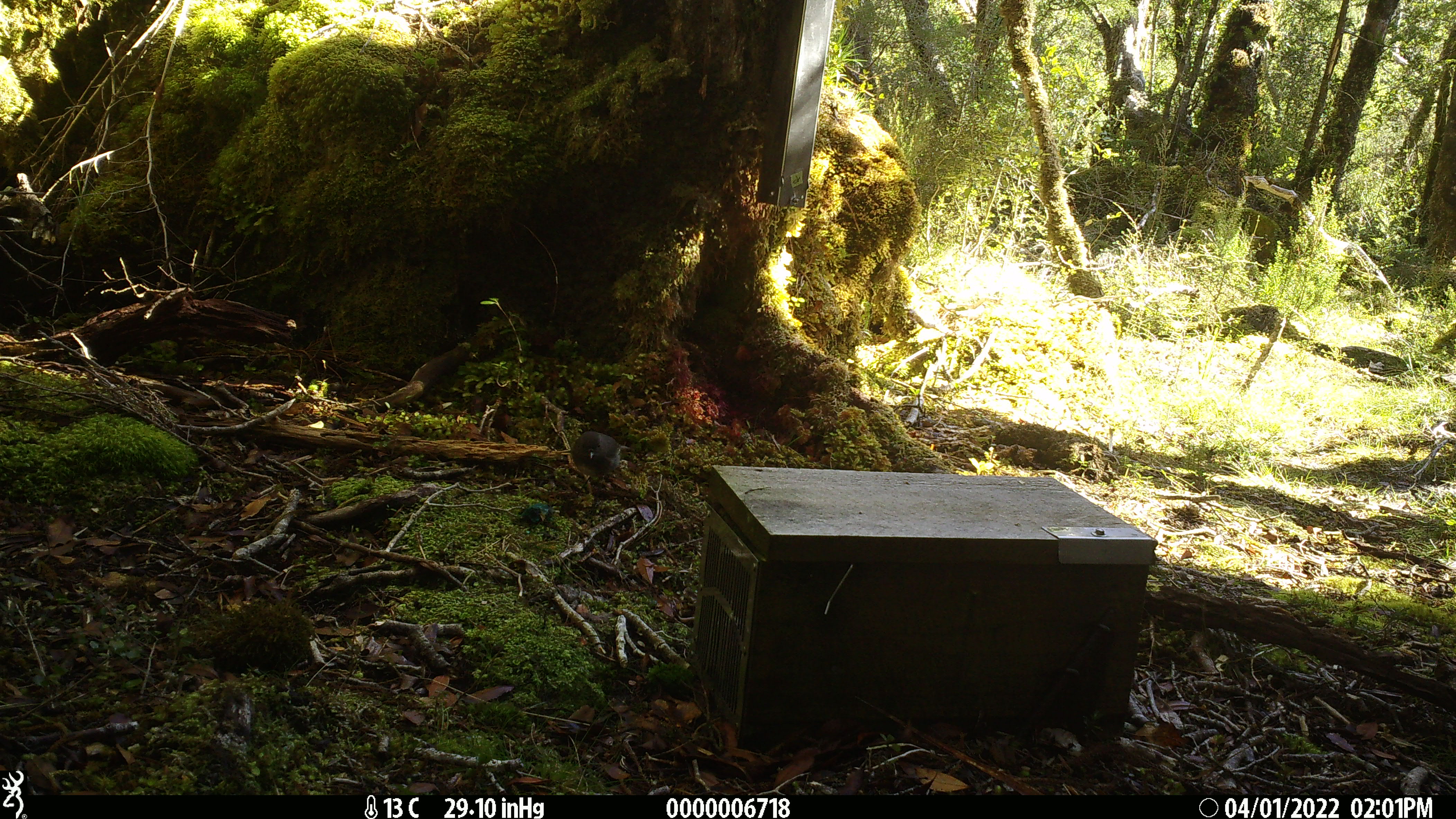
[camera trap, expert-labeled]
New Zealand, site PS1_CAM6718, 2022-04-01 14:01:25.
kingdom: Animalia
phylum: Chordata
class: Aves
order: Passeriformes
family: Petroicidae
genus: Petroica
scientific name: Petroica australis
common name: new zealand robin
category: robin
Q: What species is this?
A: Robin (new zealand robin) (Petroica australis).